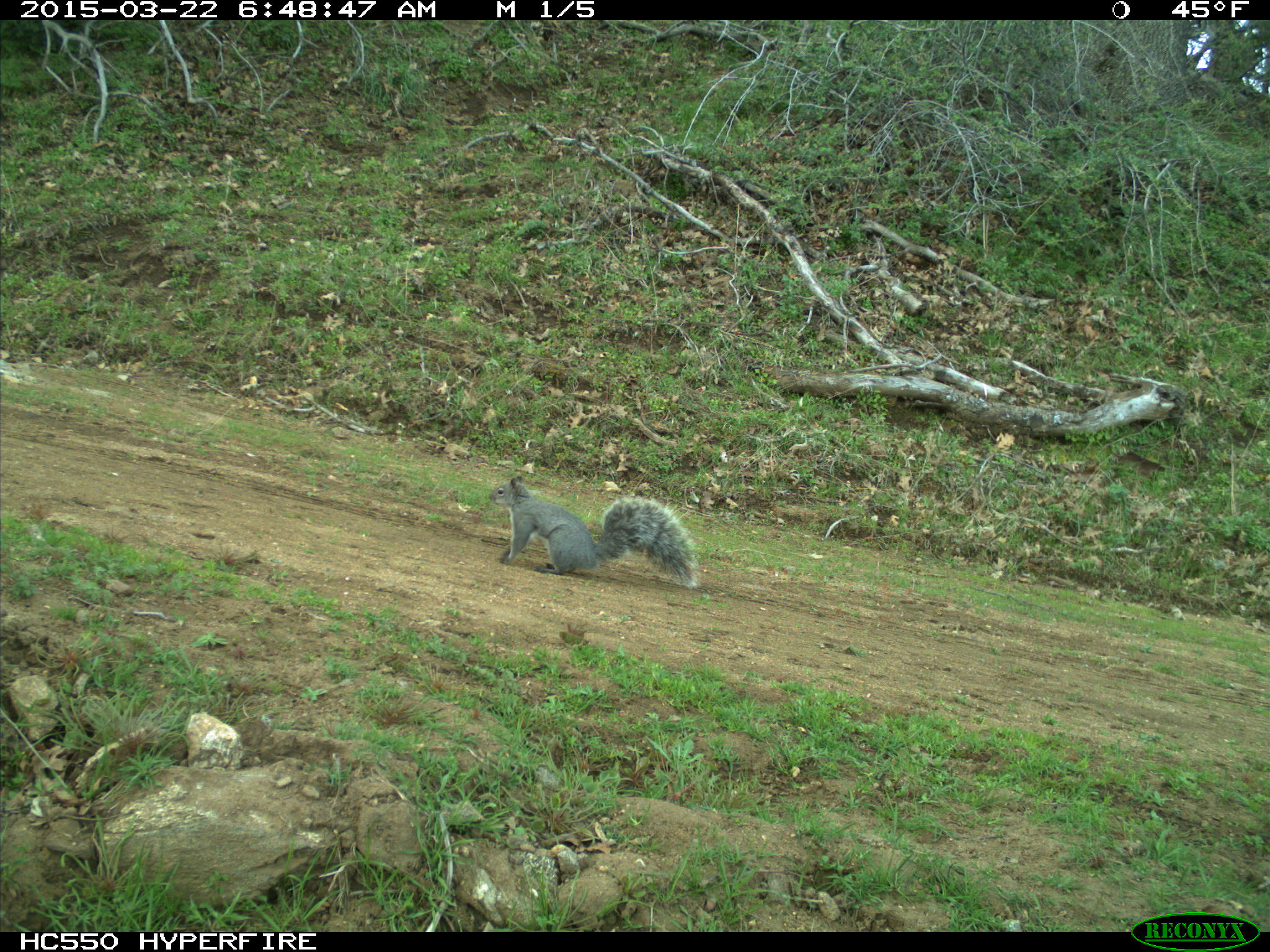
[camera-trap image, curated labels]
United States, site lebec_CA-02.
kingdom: Animalia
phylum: Chordata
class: Mammalia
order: Rodentia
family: Sciuridae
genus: Sciurus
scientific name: Sciurus carolinensis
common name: eastern gray squirrel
Sciurus carolinensis (eastern gray squirrel).